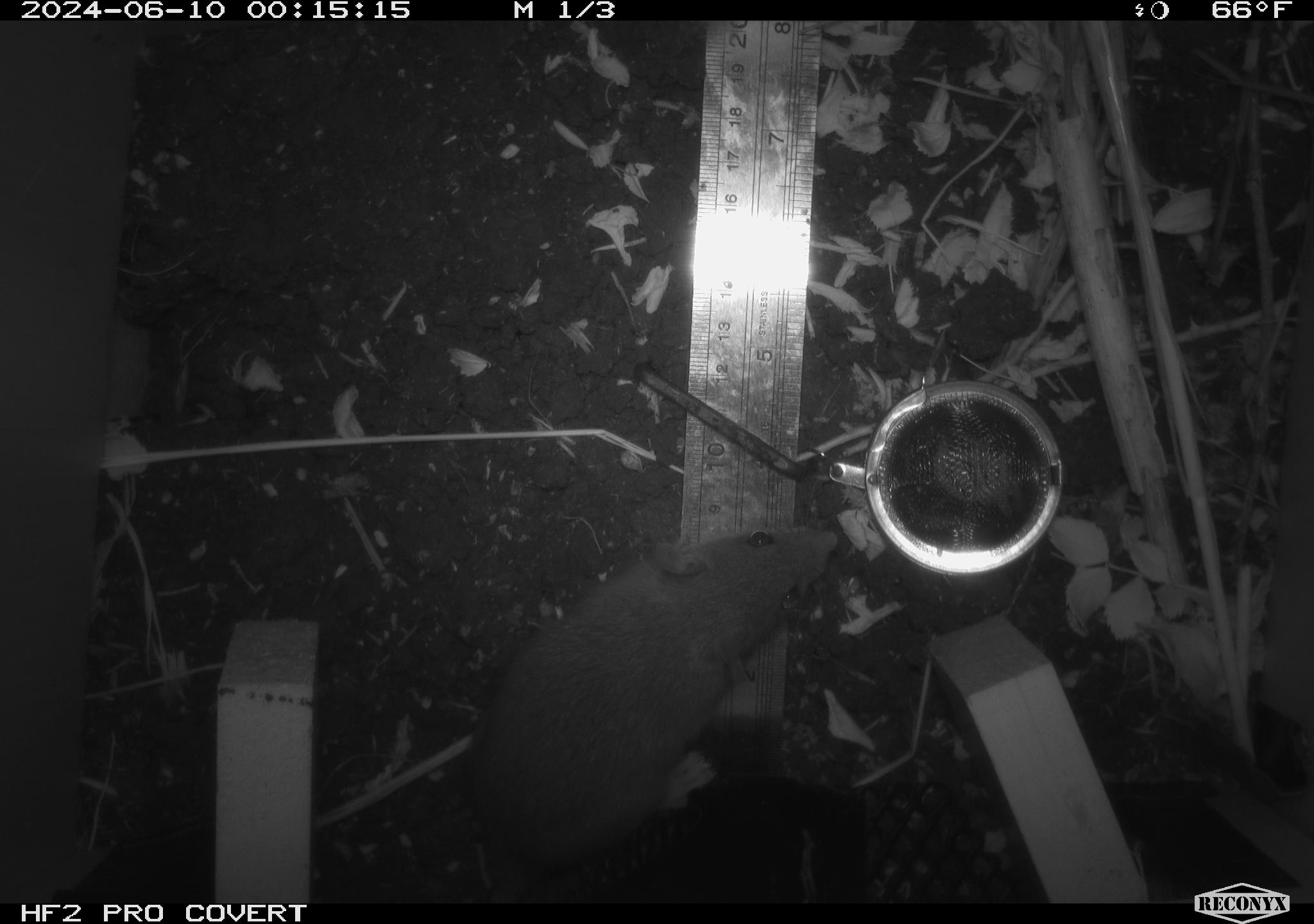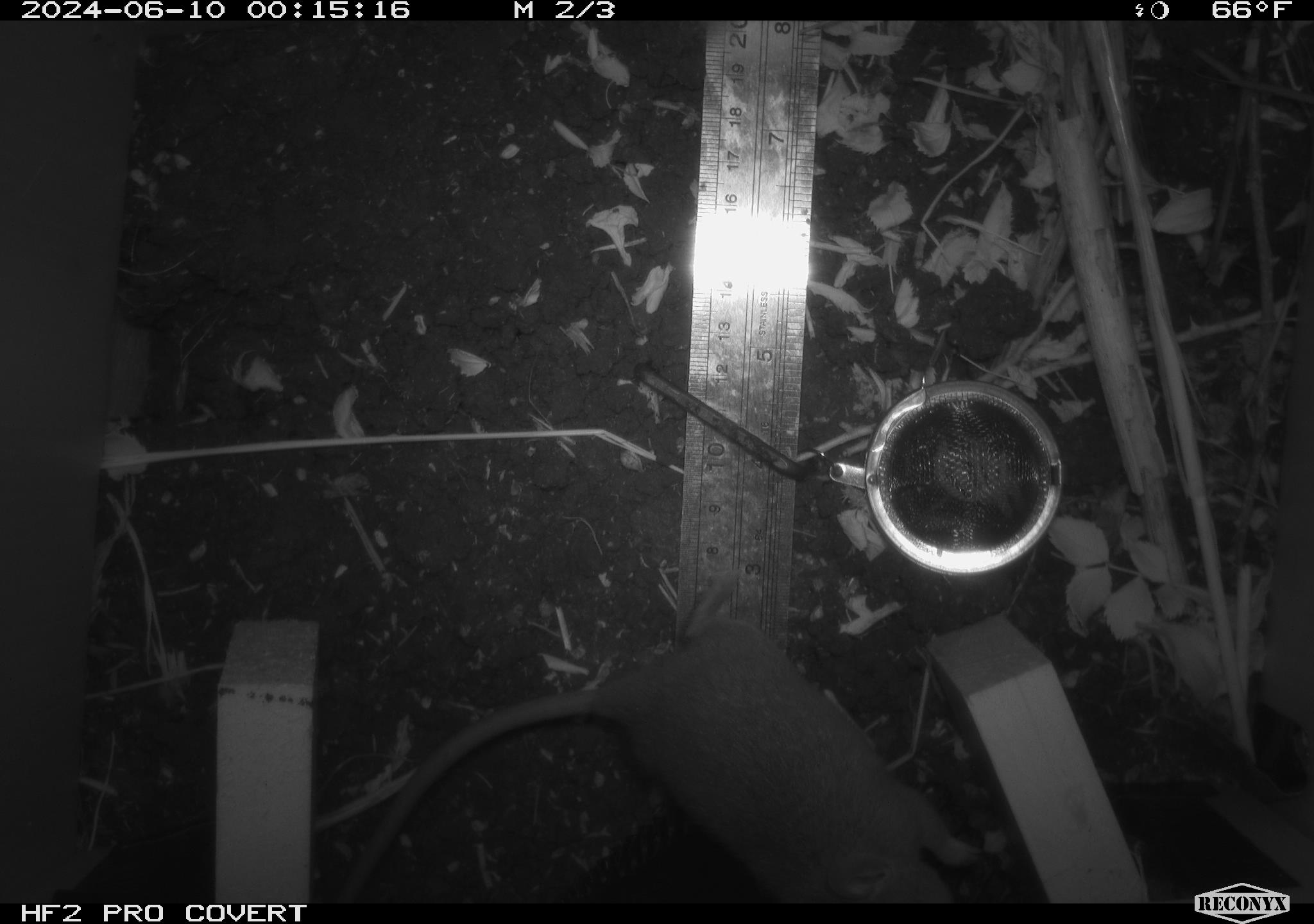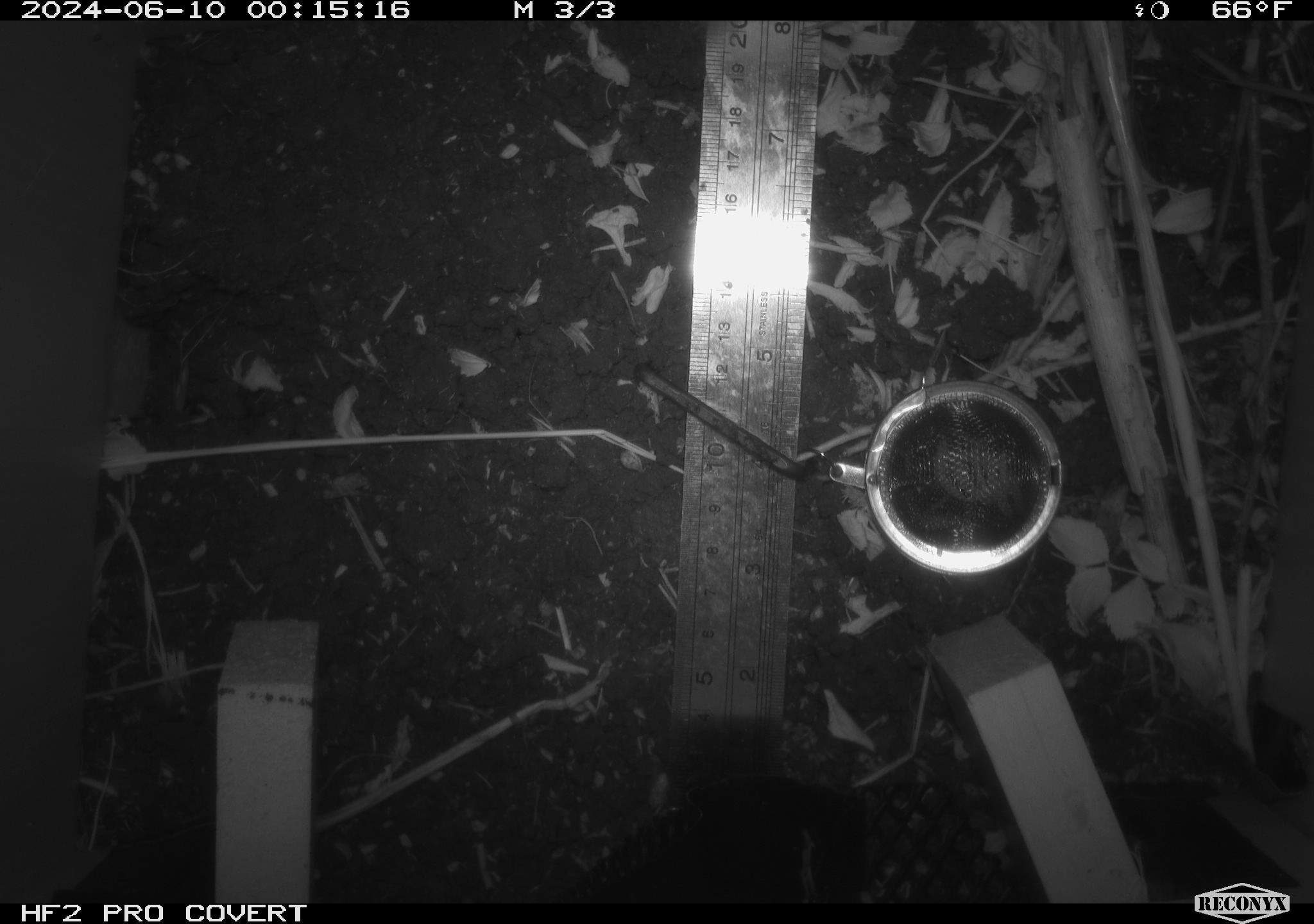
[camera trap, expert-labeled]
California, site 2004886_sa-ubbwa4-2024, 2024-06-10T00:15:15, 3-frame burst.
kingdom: Animalia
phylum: Chordata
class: Mammalia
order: Rodentia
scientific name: Rodentia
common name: woodrat or rat or mouse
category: woodrat or rat or mouse species